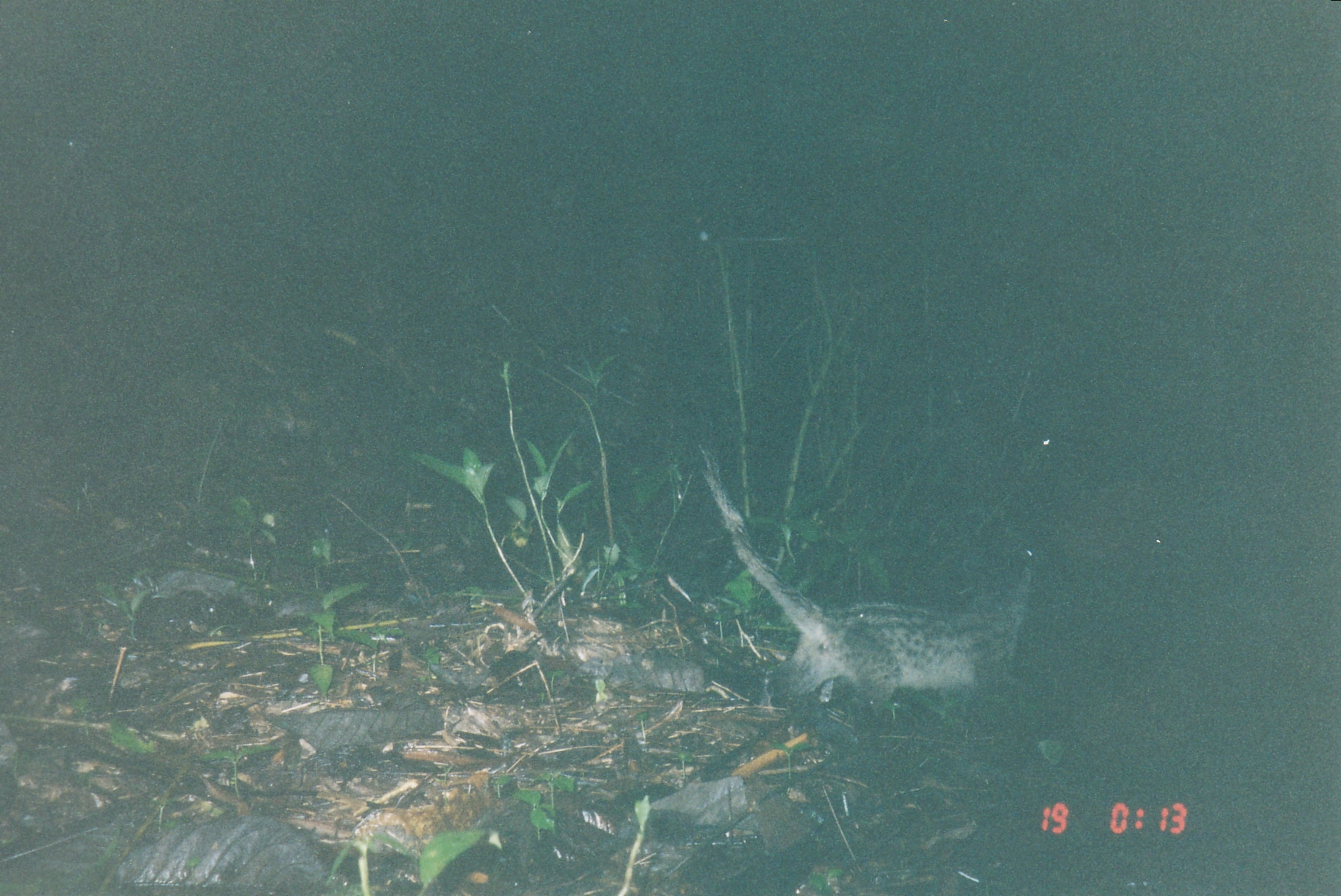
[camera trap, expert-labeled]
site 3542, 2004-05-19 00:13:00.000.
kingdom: Animalia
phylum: Chordata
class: Mammalia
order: Carnivora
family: Viverridae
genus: Paradoxurus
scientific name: Paradoxurus hermaphroditus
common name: asian palm civet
Paradoxurus hermaphroditus (asian palm civet), count 1.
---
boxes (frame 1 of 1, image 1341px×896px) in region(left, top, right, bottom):
paradoxurus hermaphroditus: region(685, 436, 1038, 715)